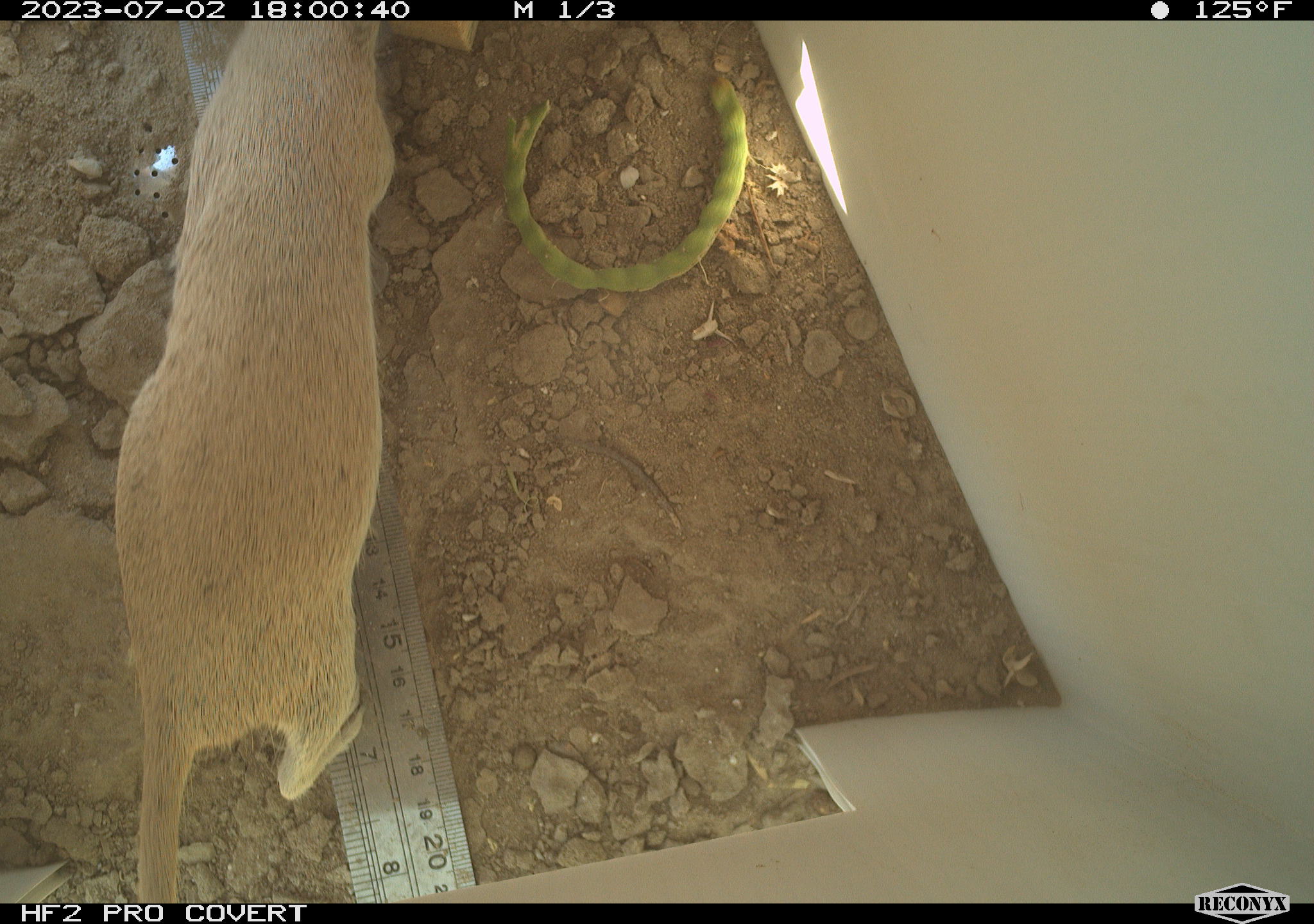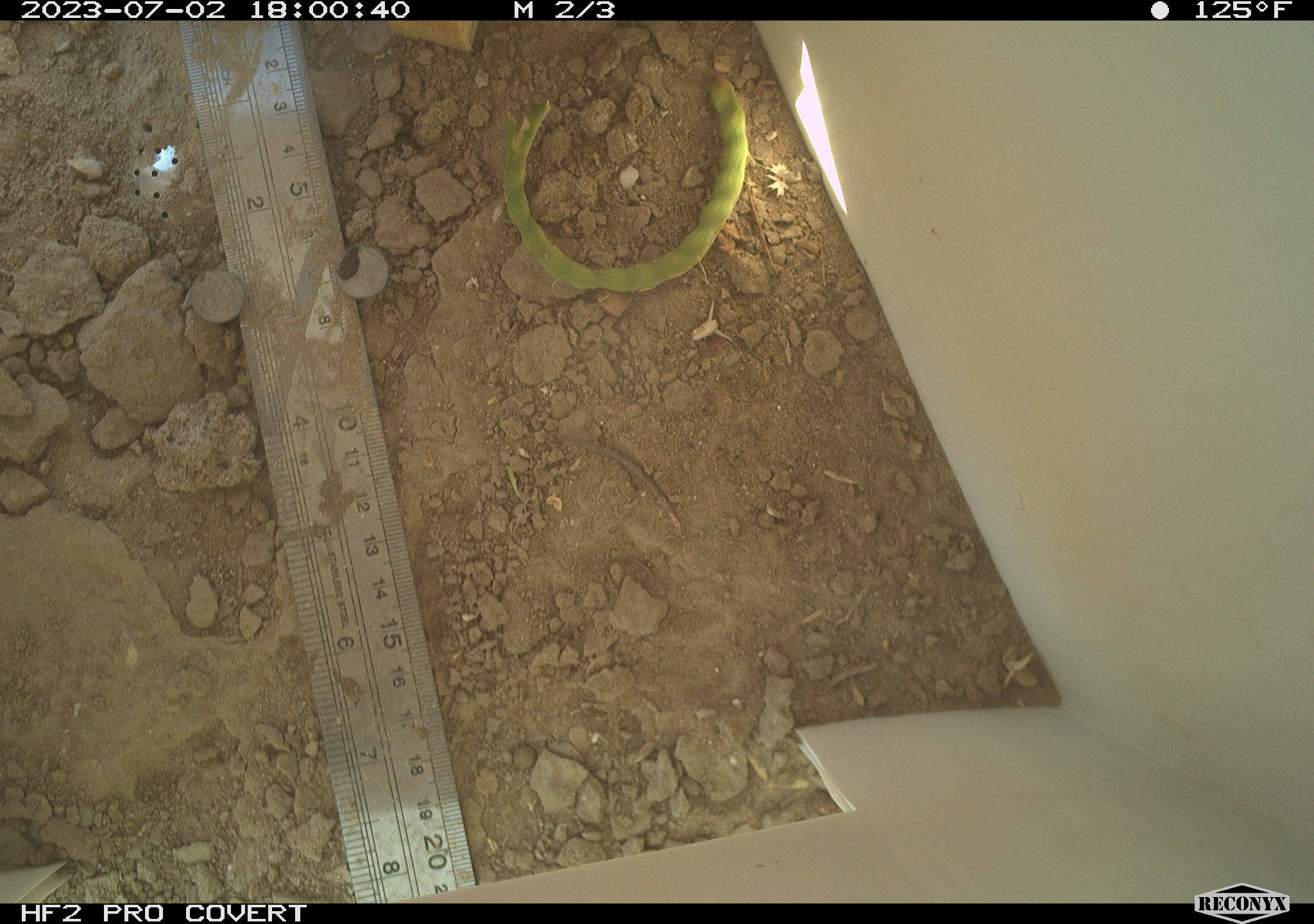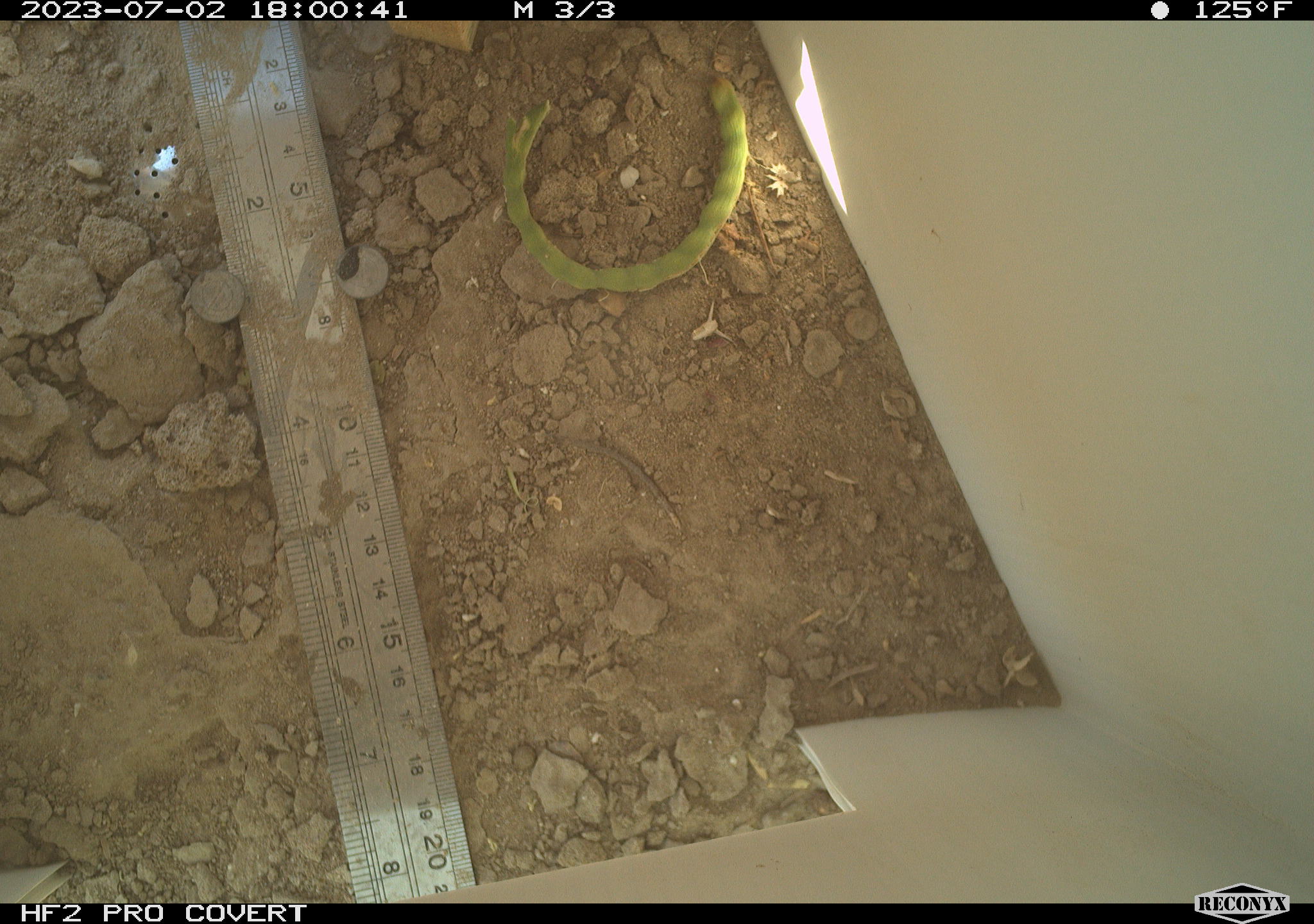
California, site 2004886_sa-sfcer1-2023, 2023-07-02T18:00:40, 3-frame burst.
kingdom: Animalia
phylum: Chordata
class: Mammalia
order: Rodentia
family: Sciuridae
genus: Xerospermophilus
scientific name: Xerospermophilus tereticaudus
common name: round-tailed ground squirrel